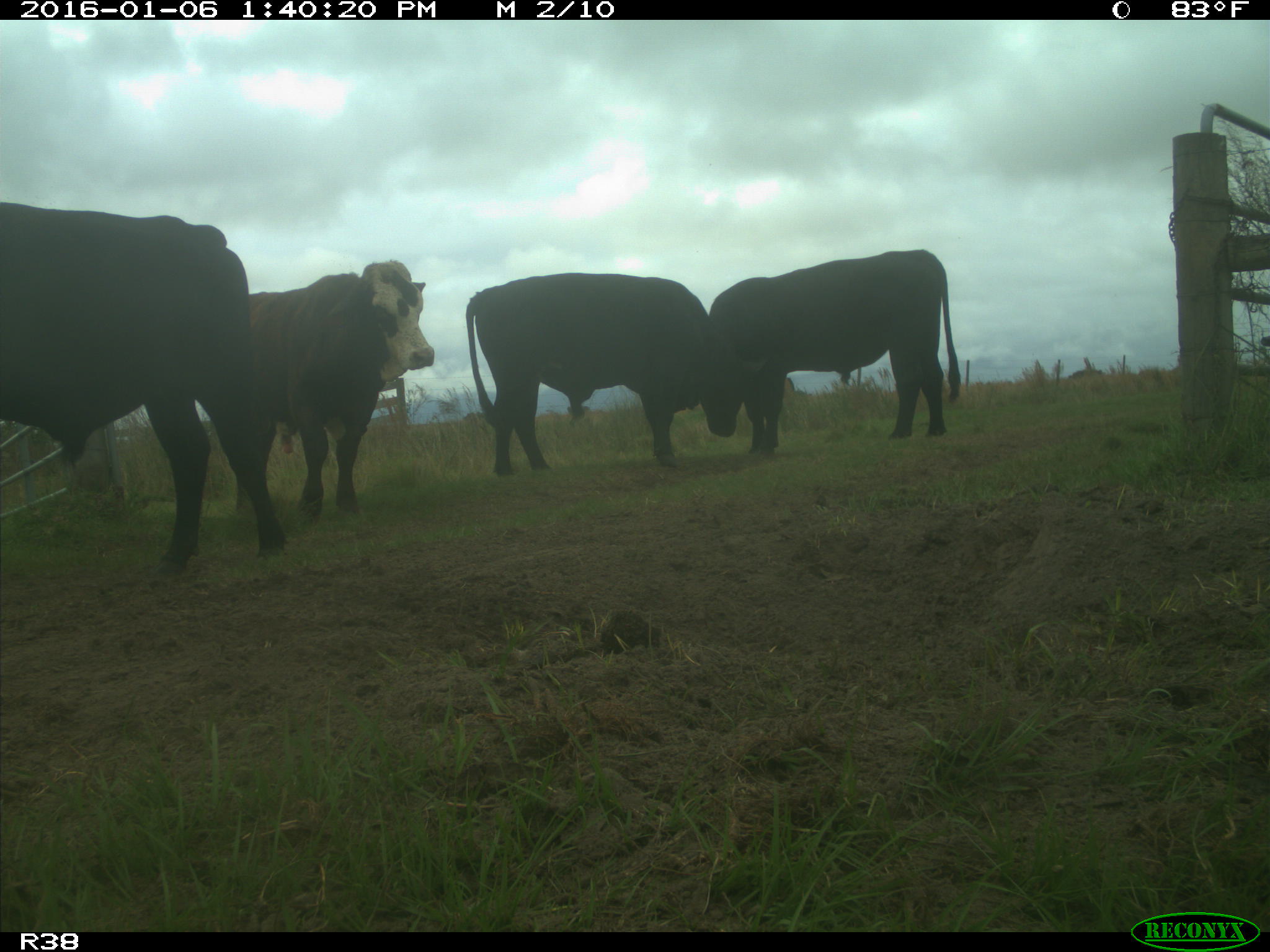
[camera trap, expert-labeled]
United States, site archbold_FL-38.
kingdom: Animalia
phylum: Chordata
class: Mammalia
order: Artiodactyla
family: Bovidae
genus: Bos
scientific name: Bos taurus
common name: domestic cow